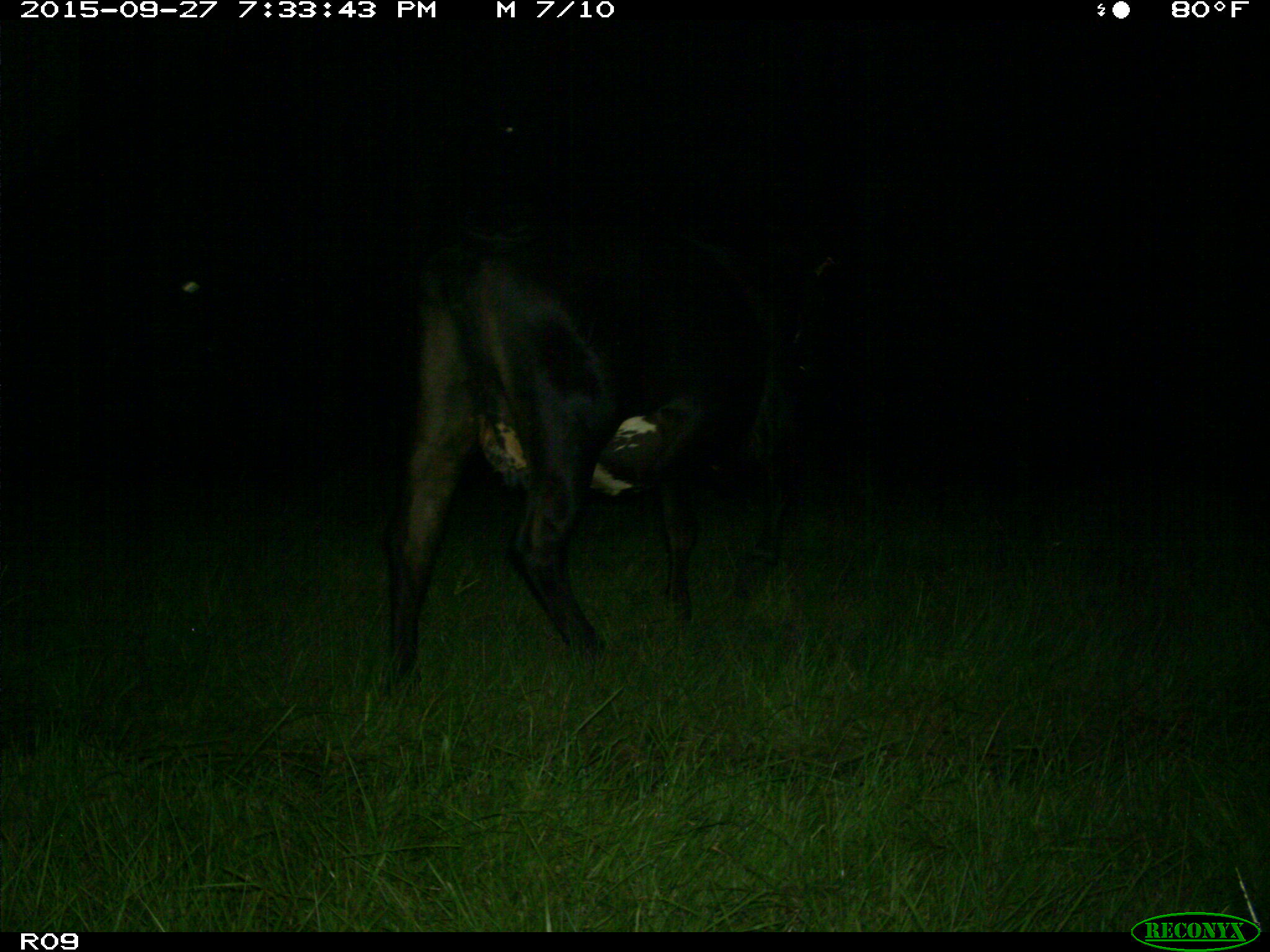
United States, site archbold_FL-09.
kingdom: Animalia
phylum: Chordata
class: Mammalia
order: Artiodactyla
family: Bovidae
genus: Bos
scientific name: Bos taurus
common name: domestic cow